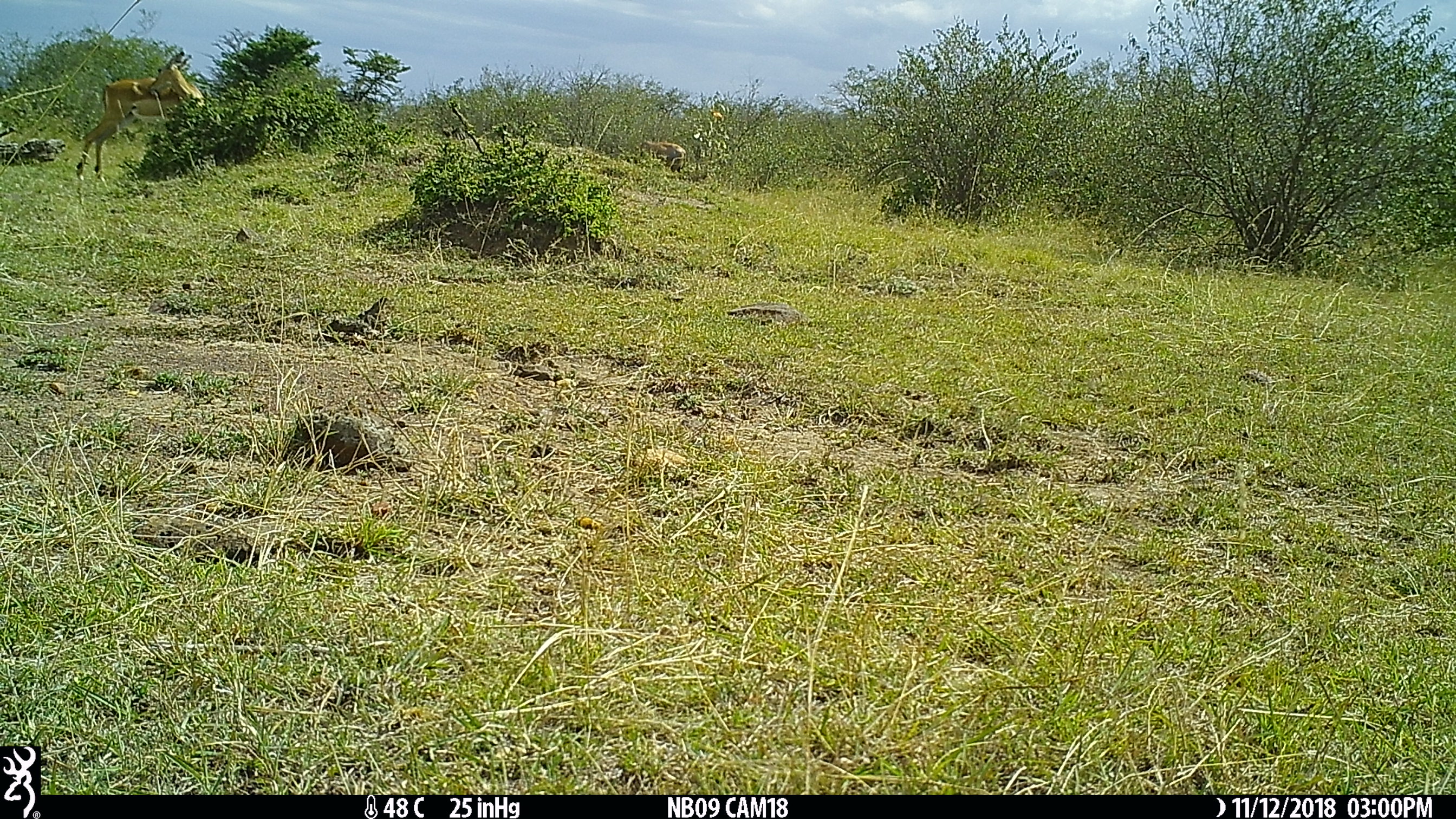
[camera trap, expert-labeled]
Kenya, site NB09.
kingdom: Animalia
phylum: Chordata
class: Mammalia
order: Artiodactyla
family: Bovidae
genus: Aepyceros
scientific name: Aepyceros melampus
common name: impala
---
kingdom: Animalia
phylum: Chordata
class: Mammalia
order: Artiodactyla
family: Bovidae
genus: Damaliscus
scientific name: Damaliscus lunatus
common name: topi